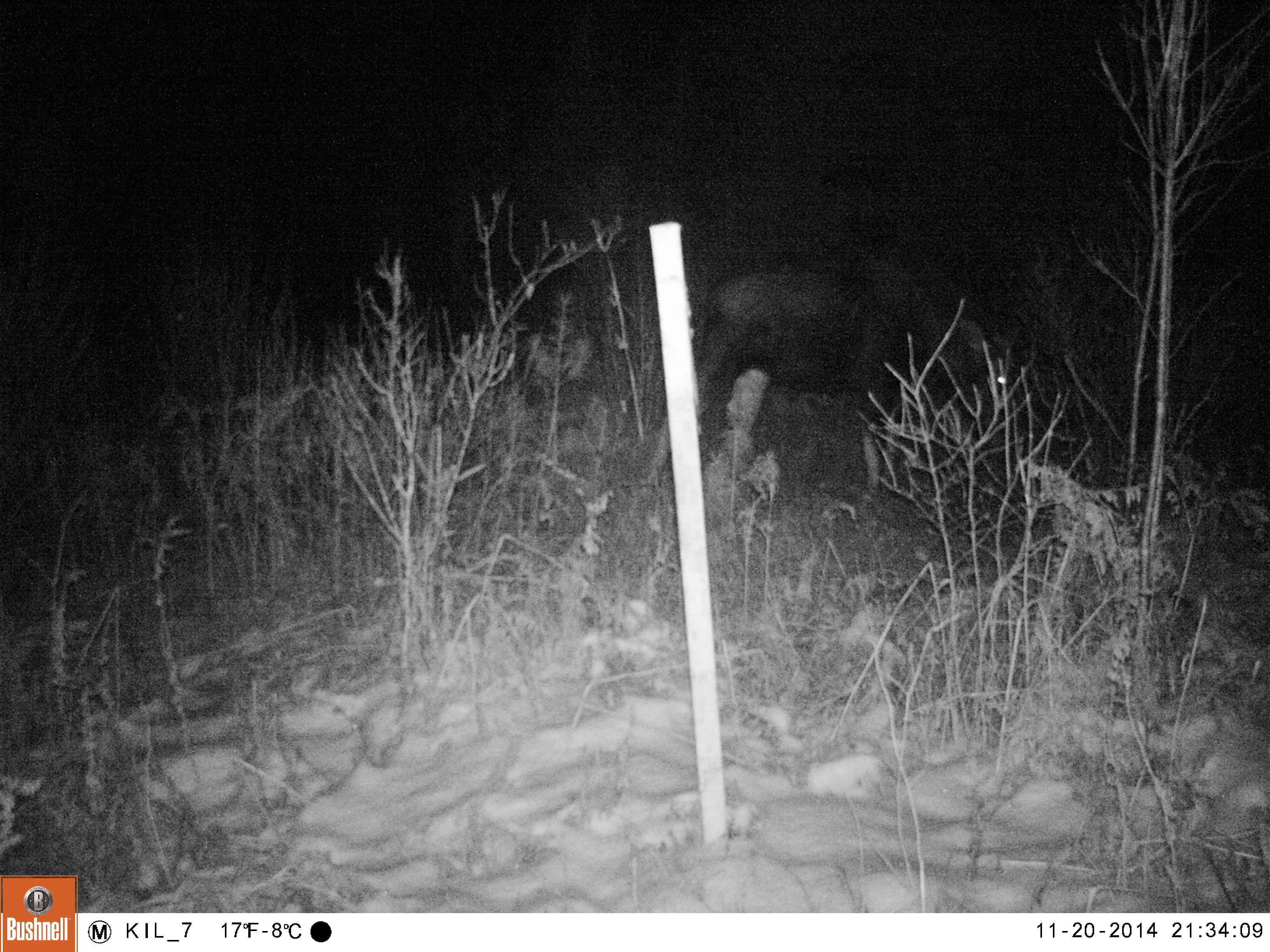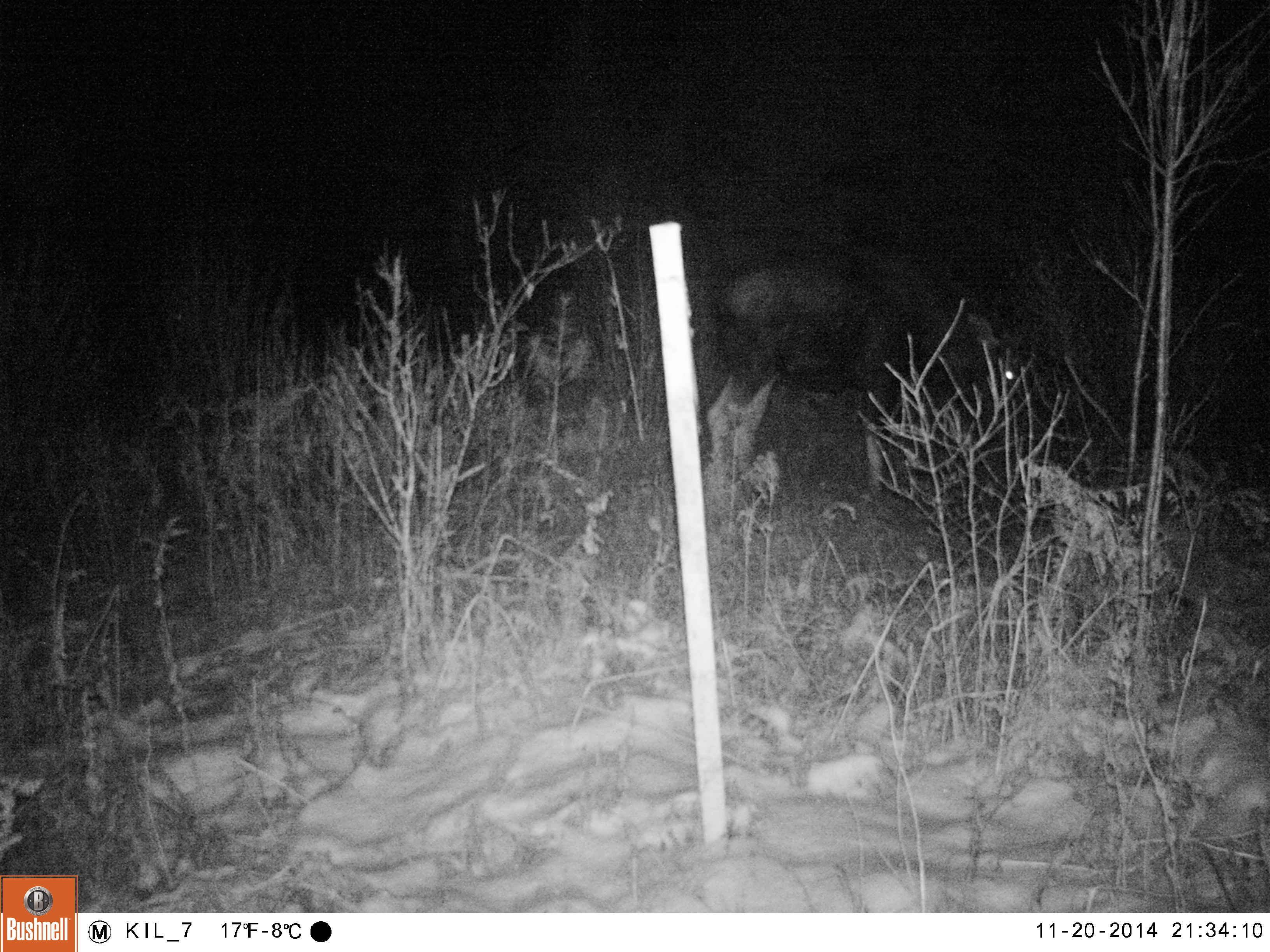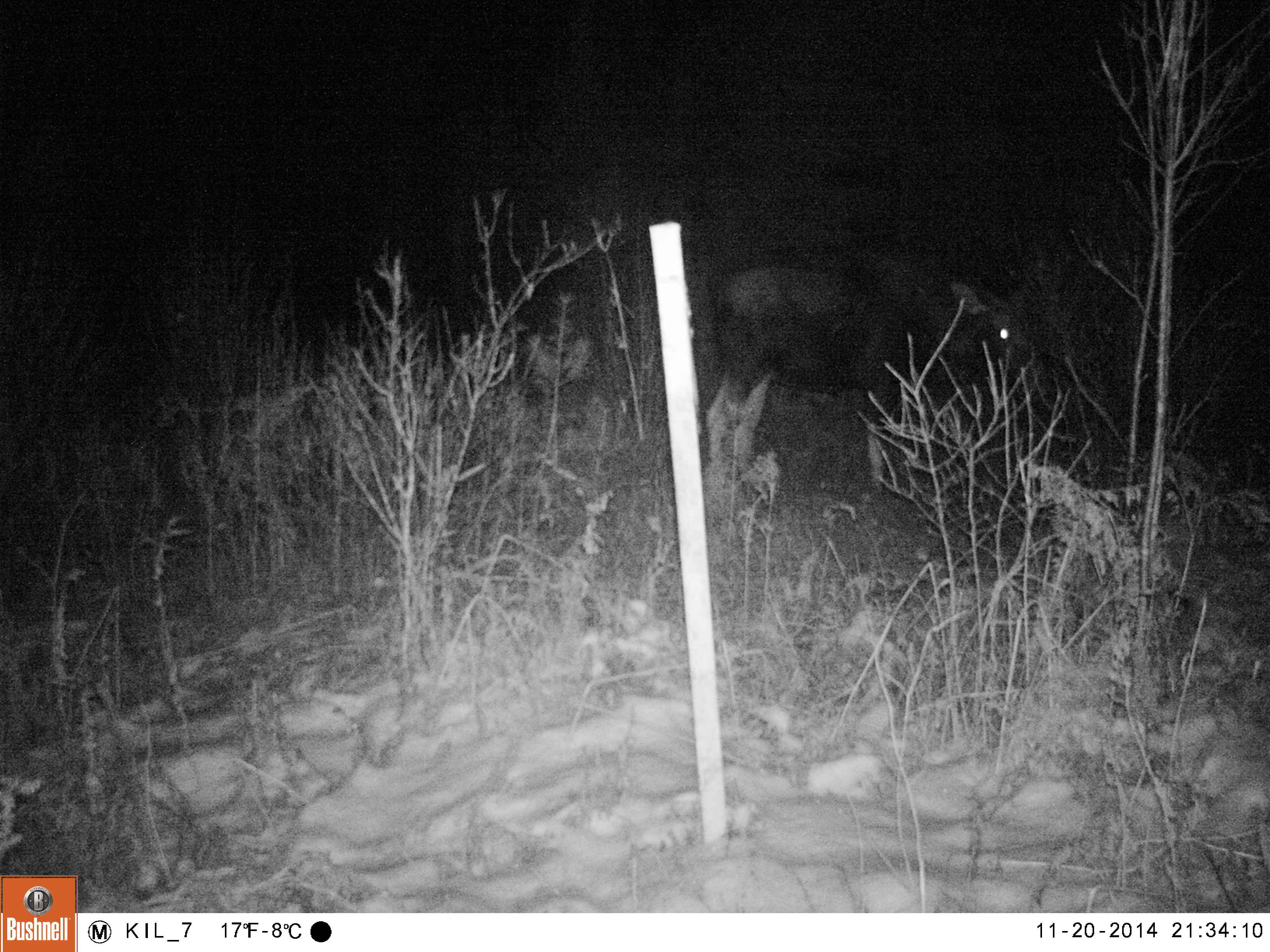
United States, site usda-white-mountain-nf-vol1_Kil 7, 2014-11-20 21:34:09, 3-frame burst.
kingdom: Animalia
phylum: Chordata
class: Mammalia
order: Artiodactyla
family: Cervidae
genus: Alces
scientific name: Alces alces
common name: moose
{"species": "moose (Alces alces)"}